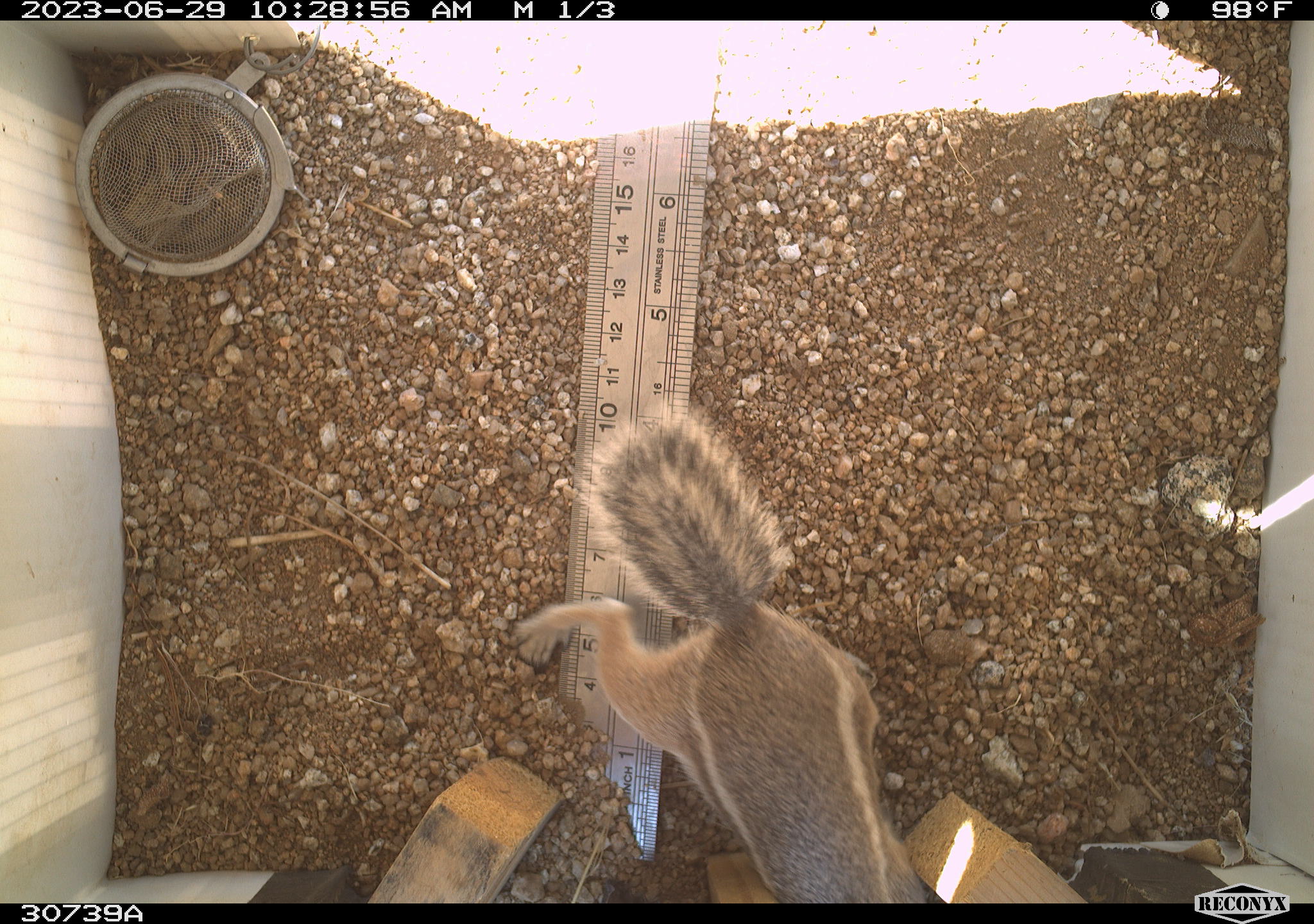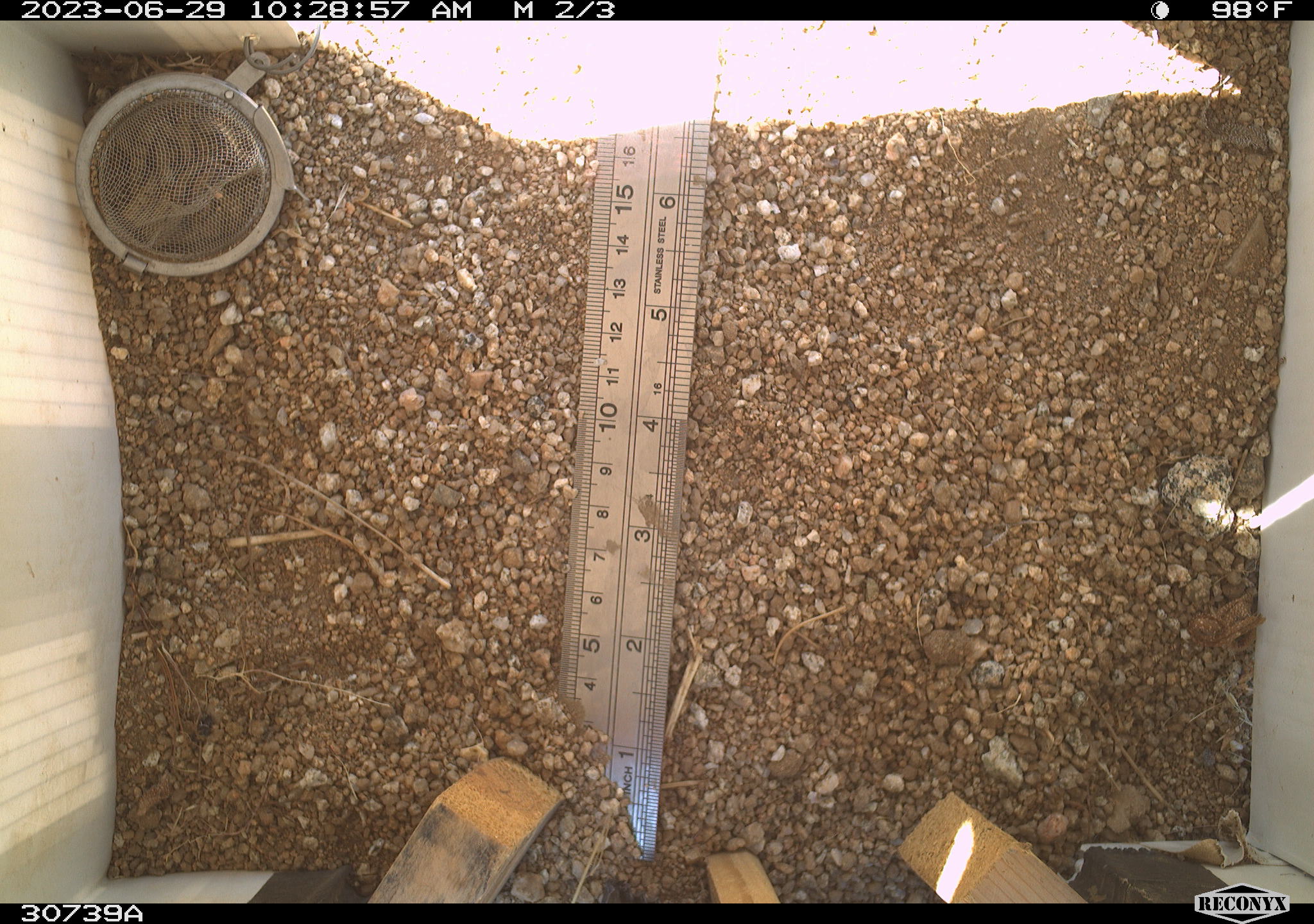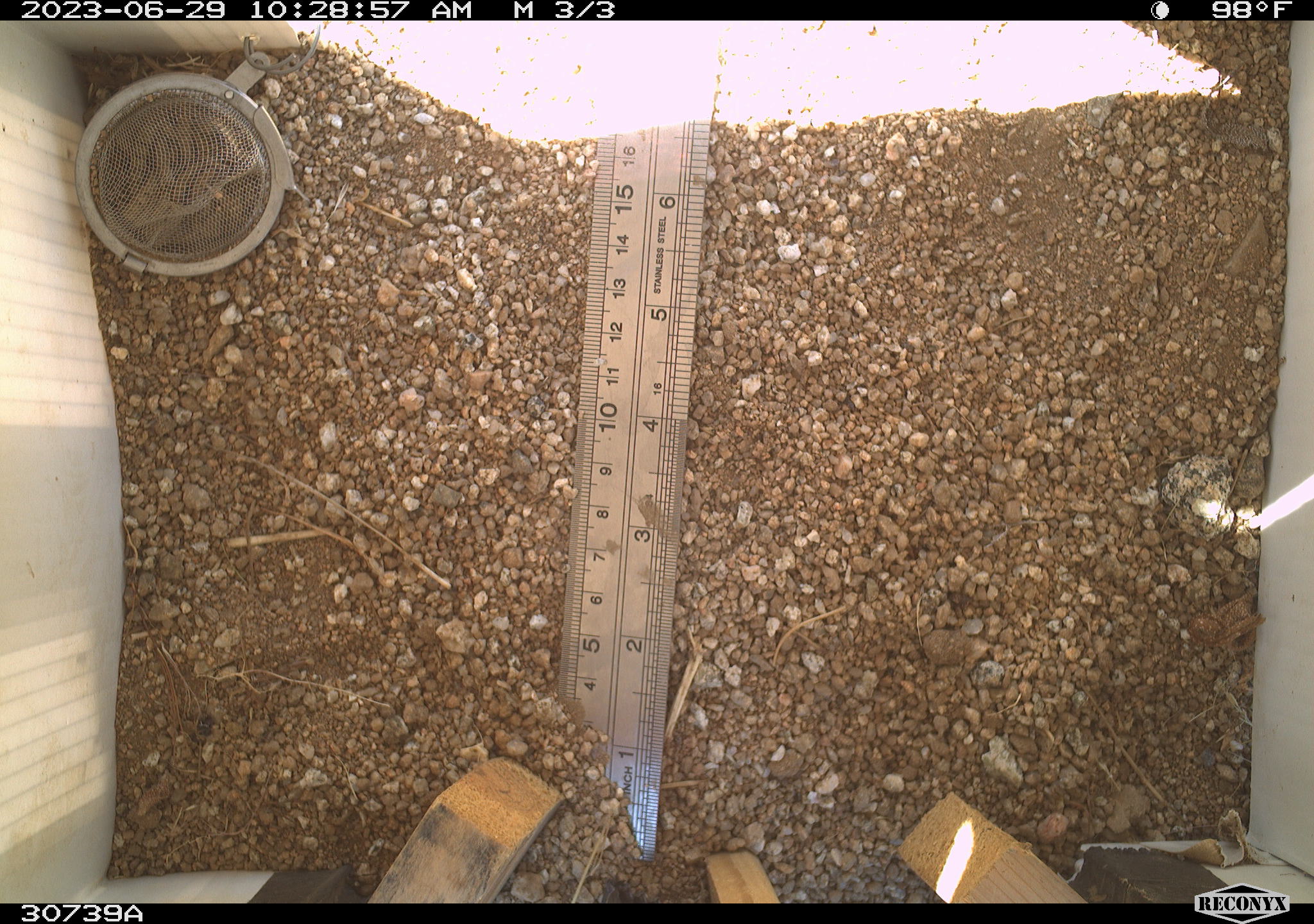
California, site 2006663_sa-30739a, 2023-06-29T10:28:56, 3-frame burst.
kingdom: Animalia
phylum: Chordata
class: Mammalia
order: Rodentia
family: Sciuridae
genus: Ammospermophilus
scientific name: Ammospermophilus leucurus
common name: white-tailed antelope squirrel